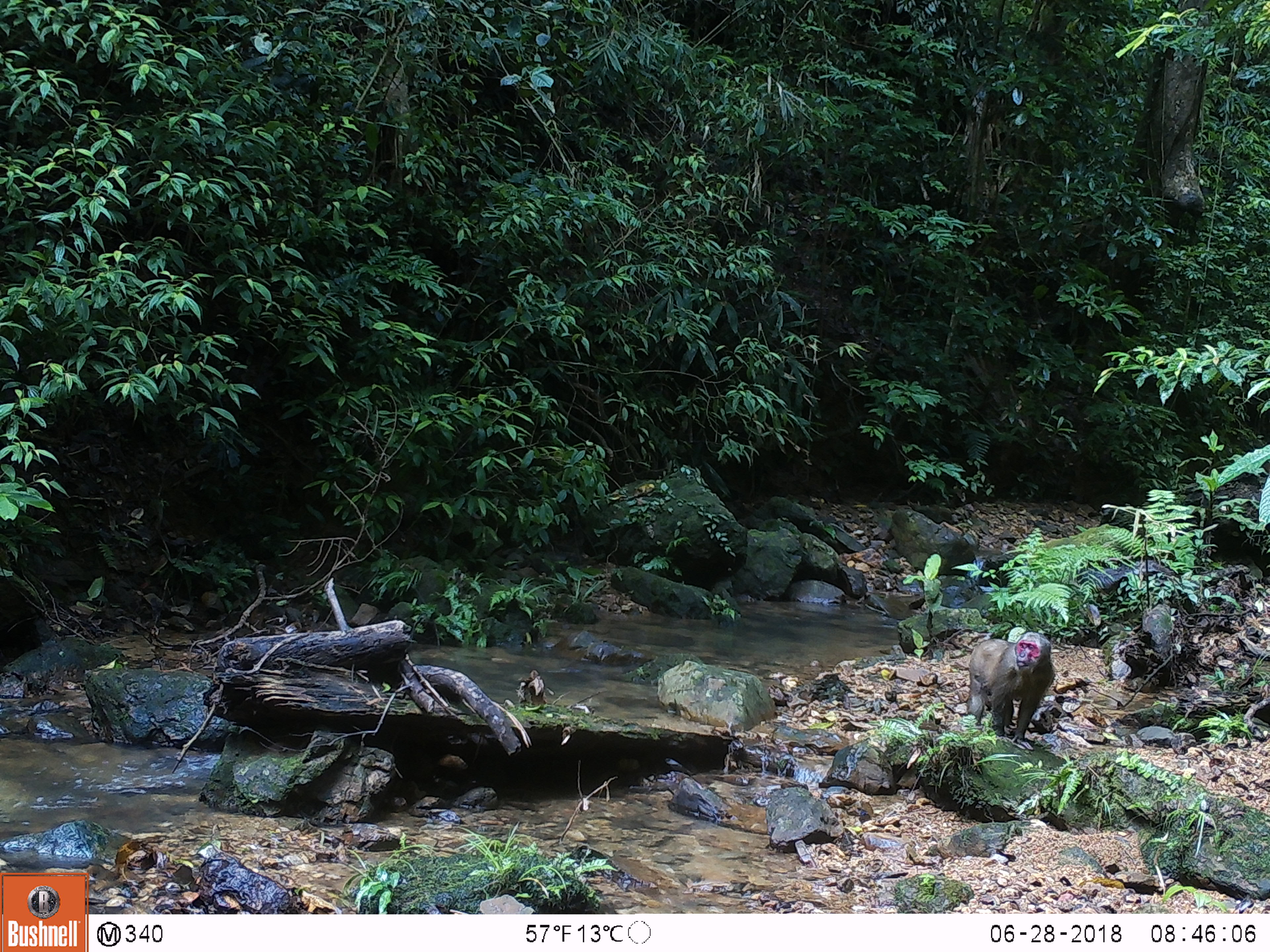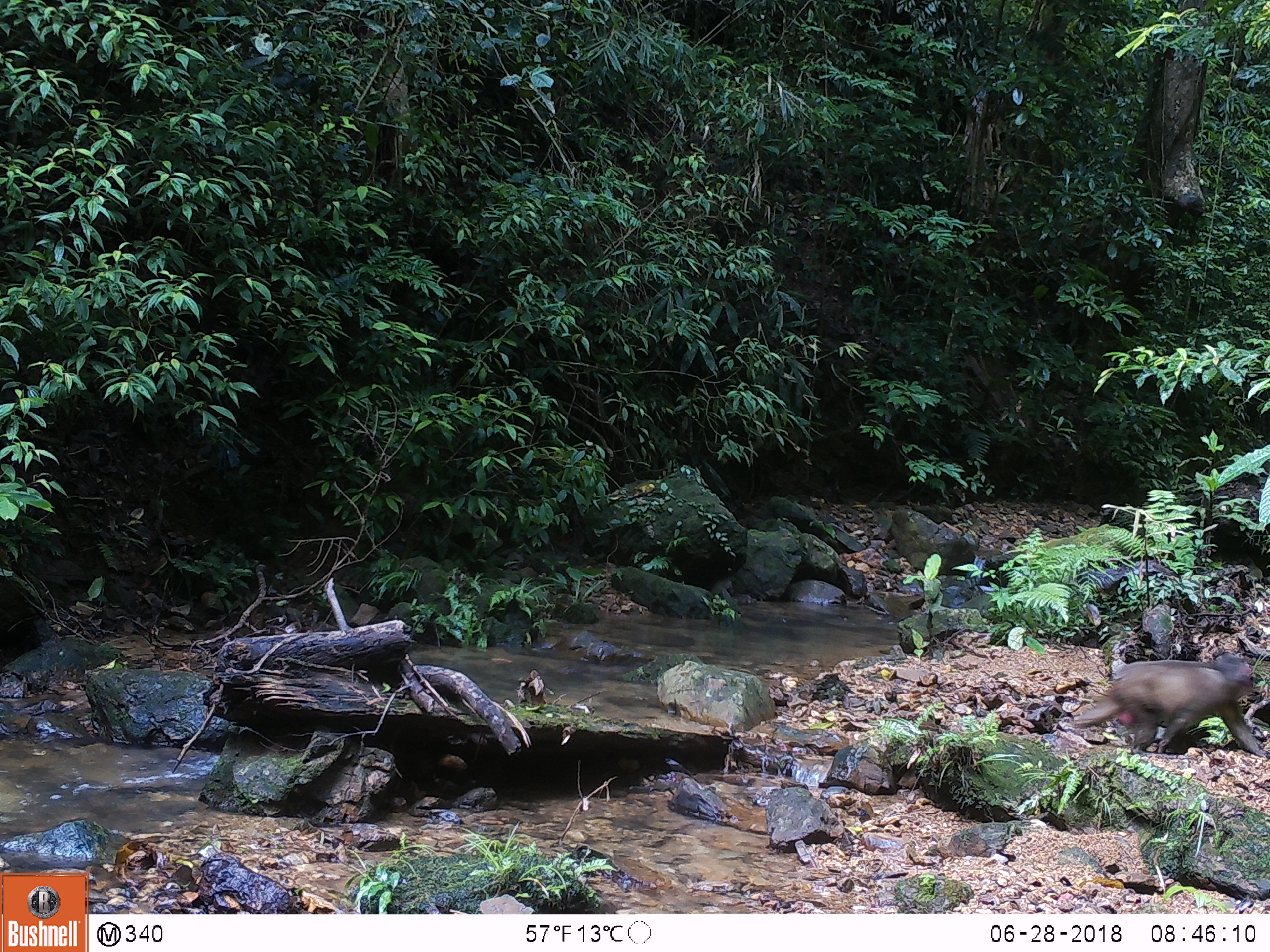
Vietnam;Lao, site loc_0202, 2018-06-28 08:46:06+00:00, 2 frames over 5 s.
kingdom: Animalia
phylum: Chordata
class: Mammalia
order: Primates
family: Cercopithecidae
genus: Macaca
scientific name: Macaca arctoides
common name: stump-tailed macaque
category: stump tailed macaque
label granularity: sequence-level